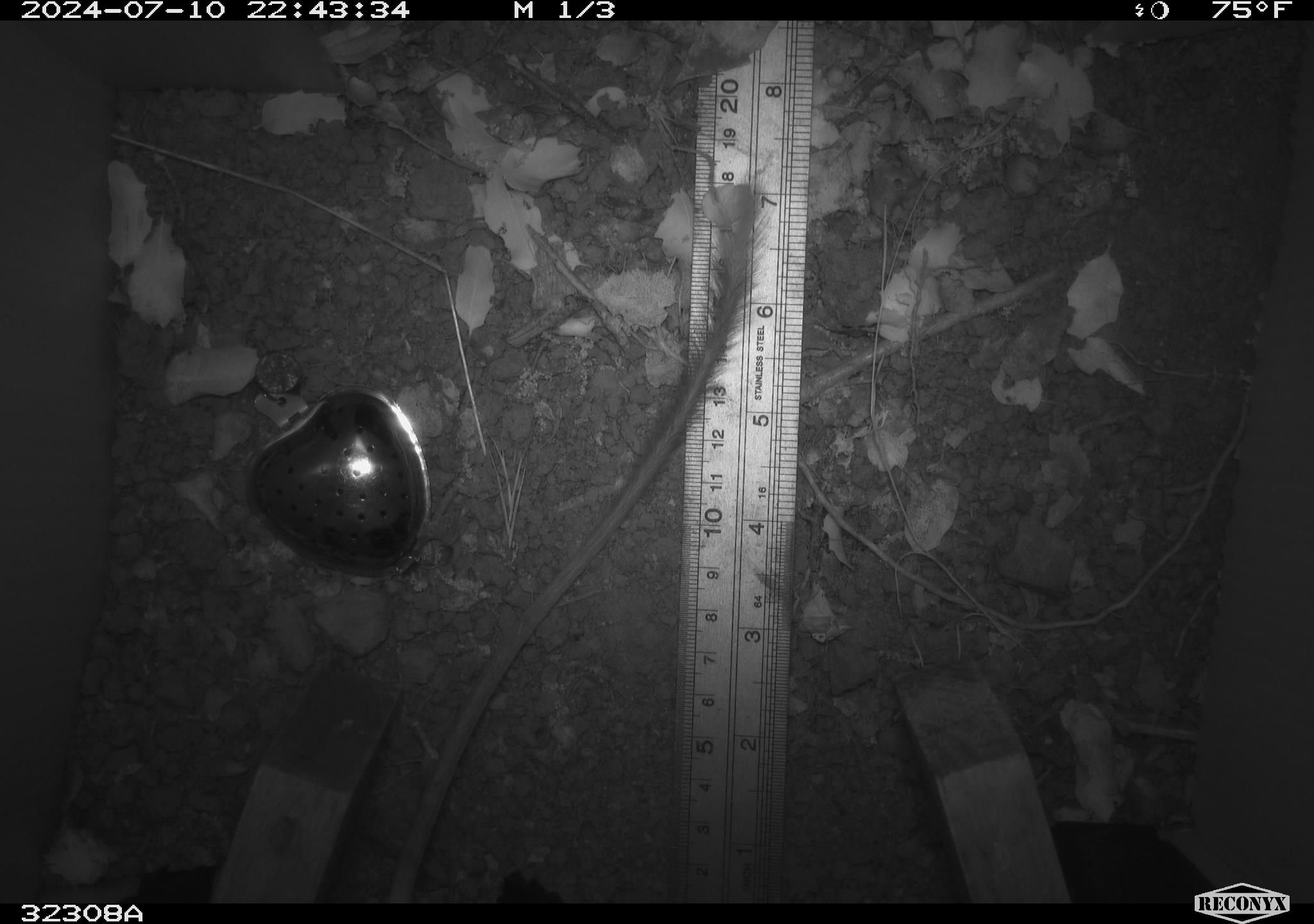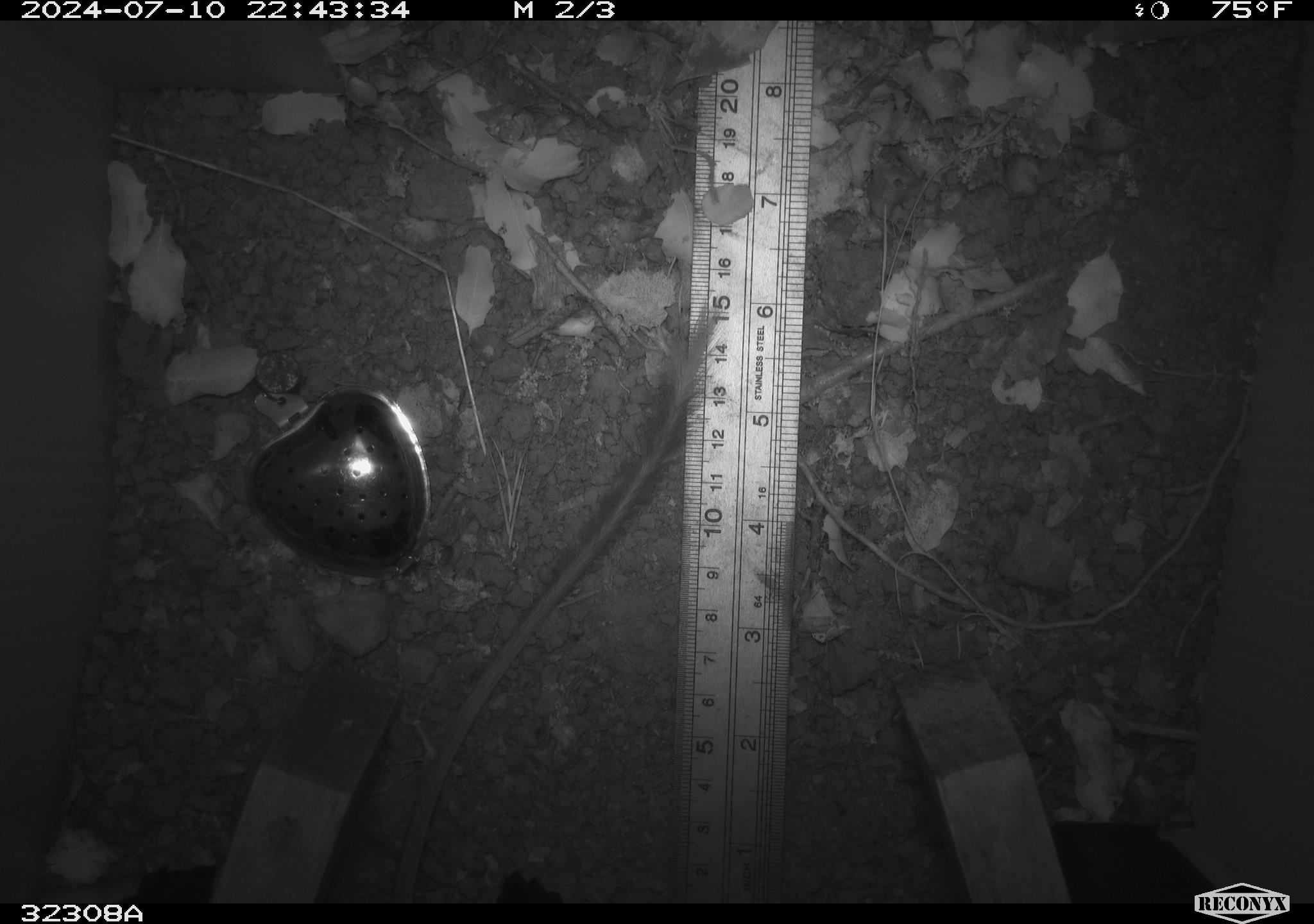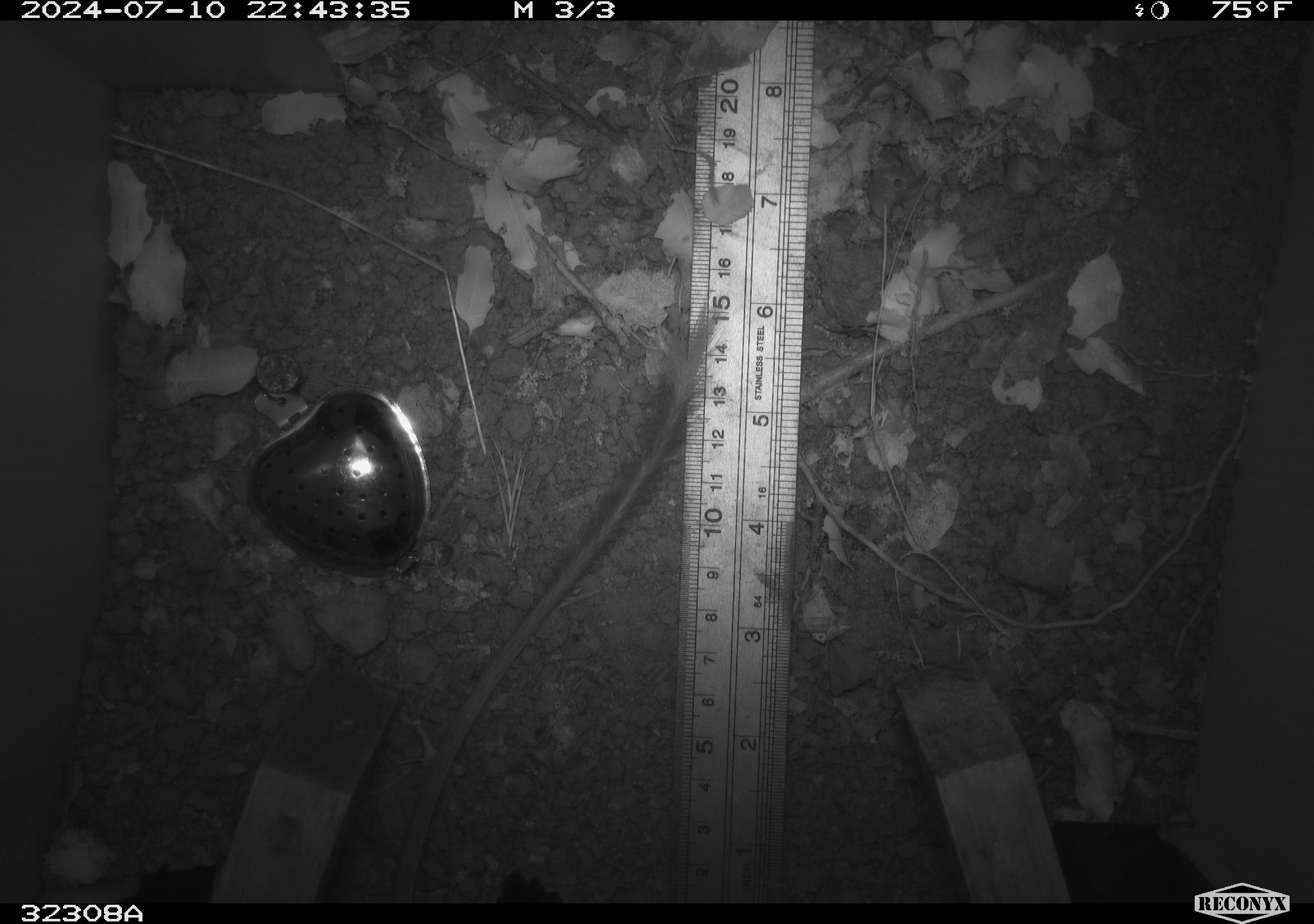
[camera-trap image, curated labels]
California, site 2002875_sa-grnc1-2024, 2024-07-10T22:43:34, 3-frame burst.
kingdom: Animalia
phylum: Chordata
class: Mammalia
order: Rodentia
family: Heteromyidae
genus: Dipodomys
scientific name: Dipodomys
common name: kangaroo rats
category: dipodomys species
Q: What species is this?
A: Dipodomys species (kangaroo rats) (Dipodomys).